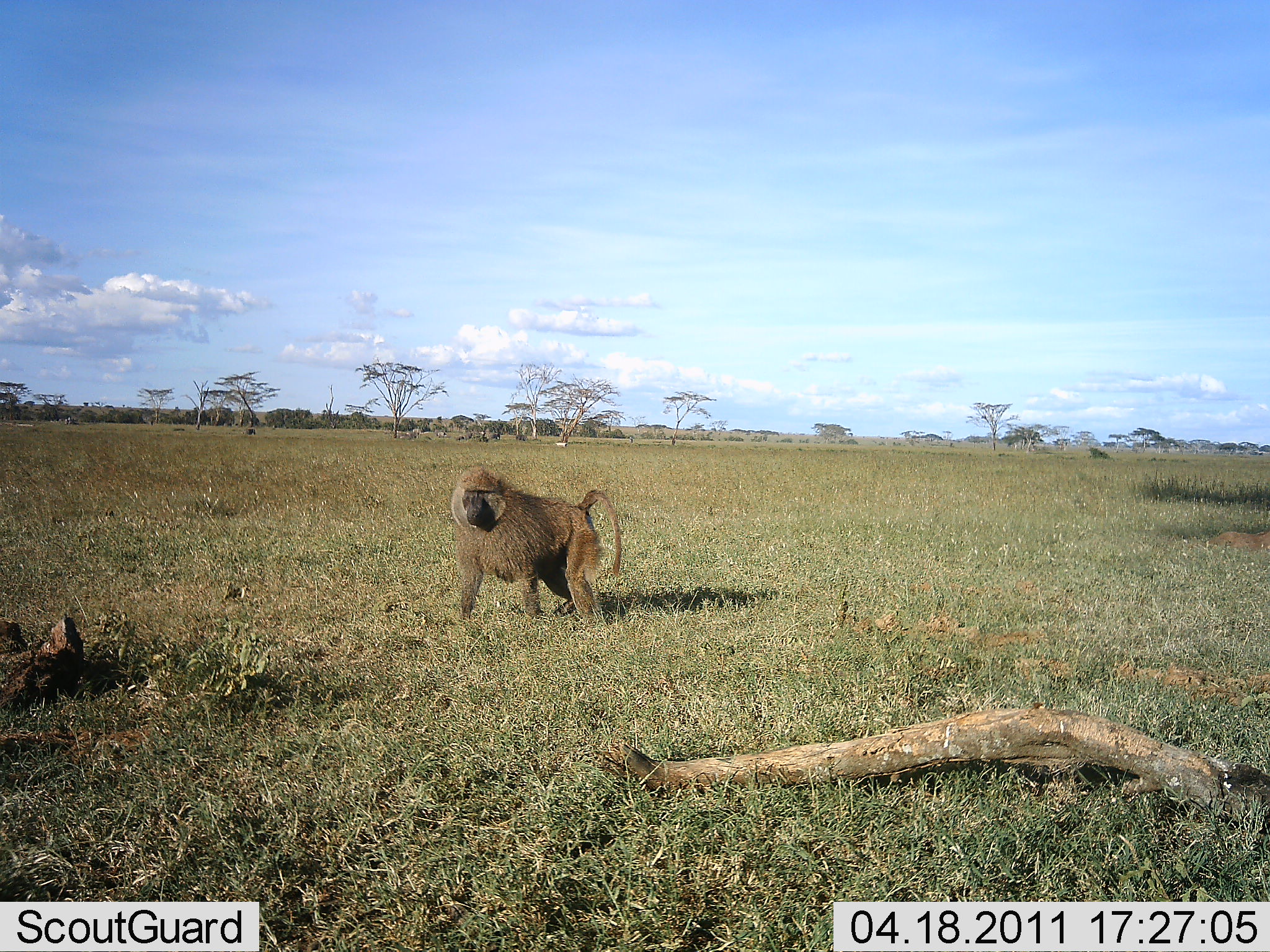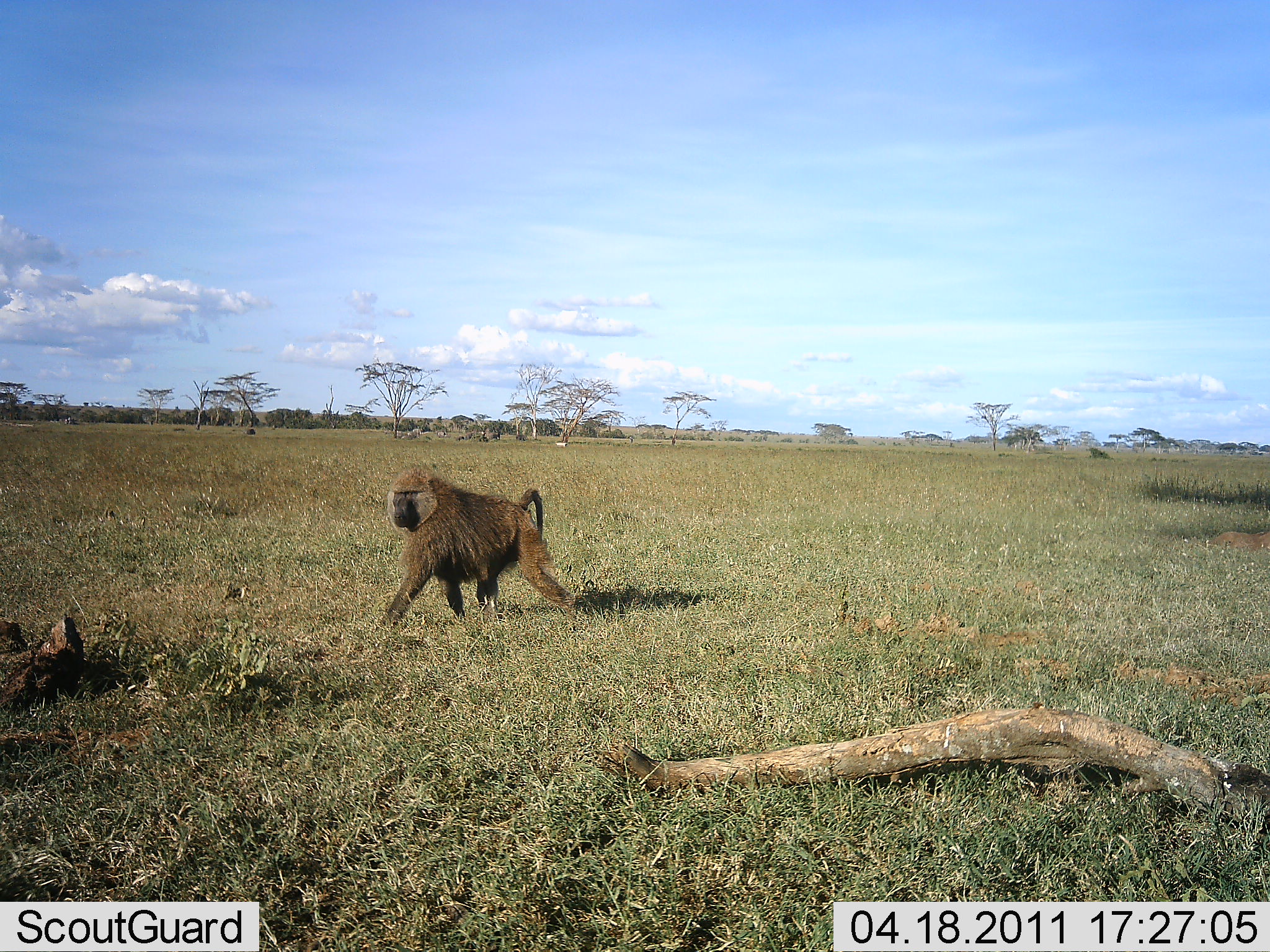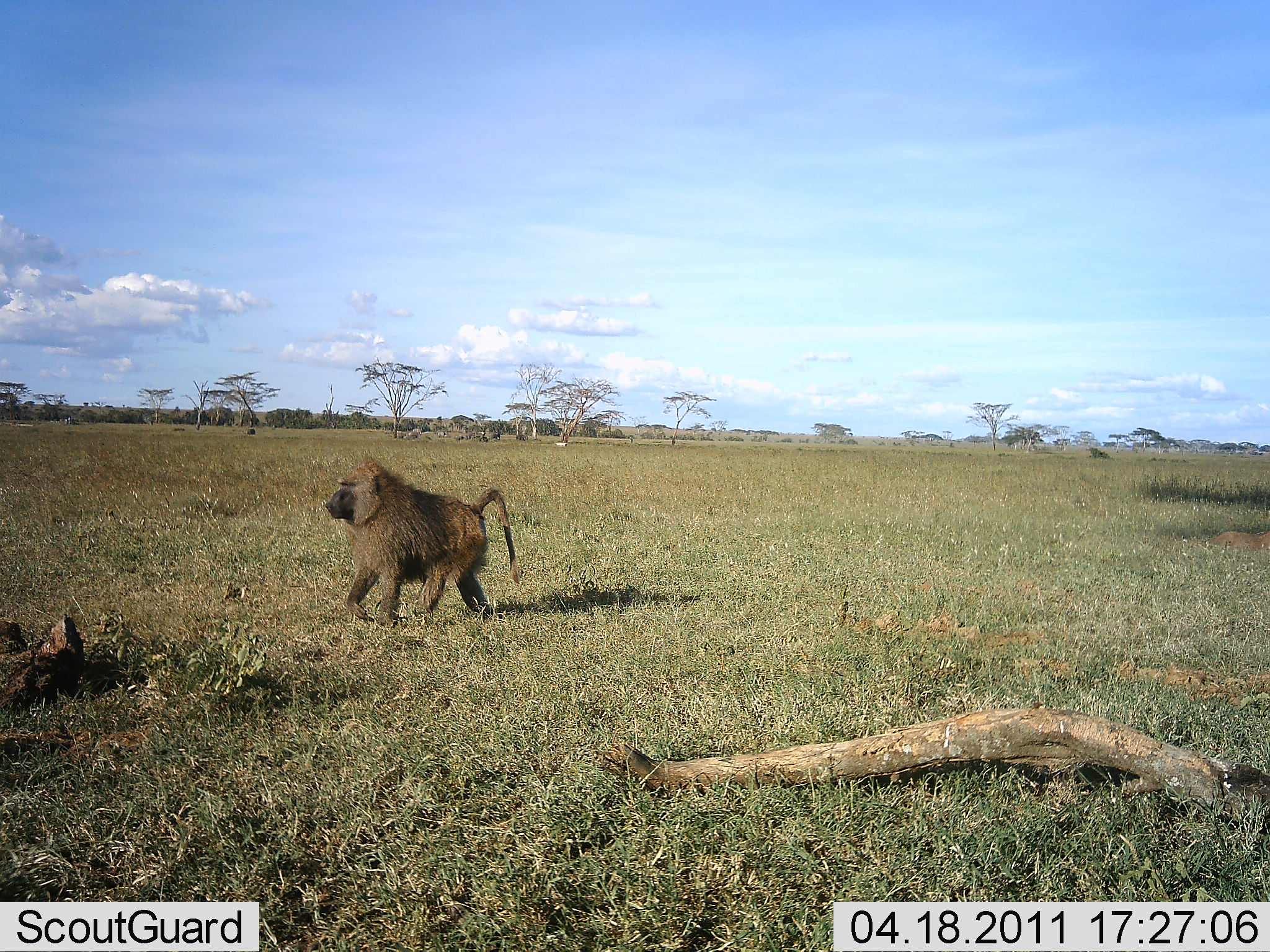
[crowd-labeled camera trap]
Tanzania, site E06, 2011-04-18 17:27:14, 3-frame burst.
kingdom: Animalia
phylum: Chordata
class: Mammalia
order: Primates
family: Cercopithecidae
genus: Papio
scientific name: Papio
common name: baboon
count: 1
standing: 0%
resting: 0%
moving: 100%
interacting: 0%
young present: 0%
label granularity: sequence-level